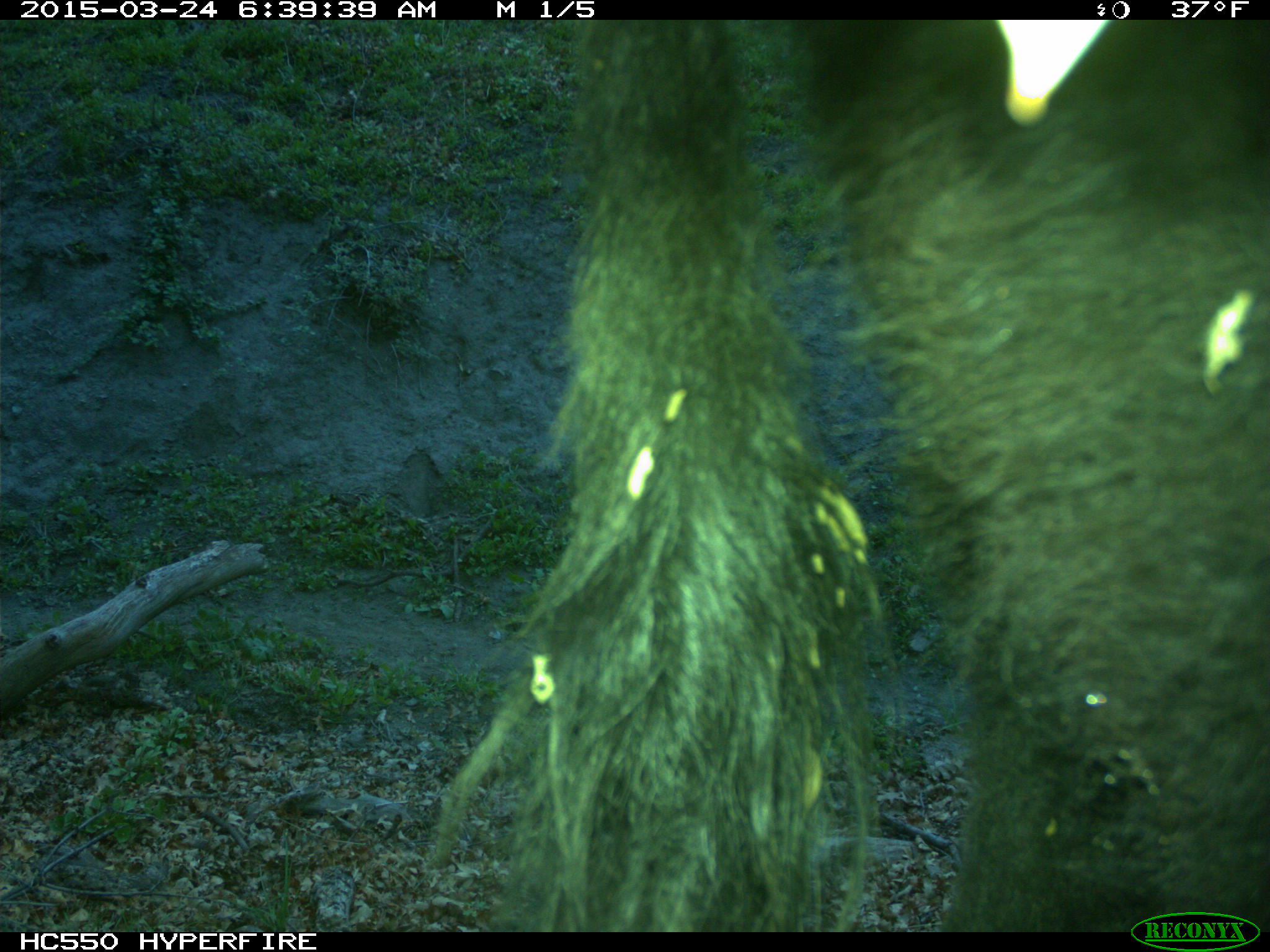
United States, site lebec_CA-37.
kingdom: Animalia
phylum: Chordata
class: Mammalia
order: Artiodactyla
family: Bovidae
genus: Bos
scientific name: Bos taurus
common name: domestic cow